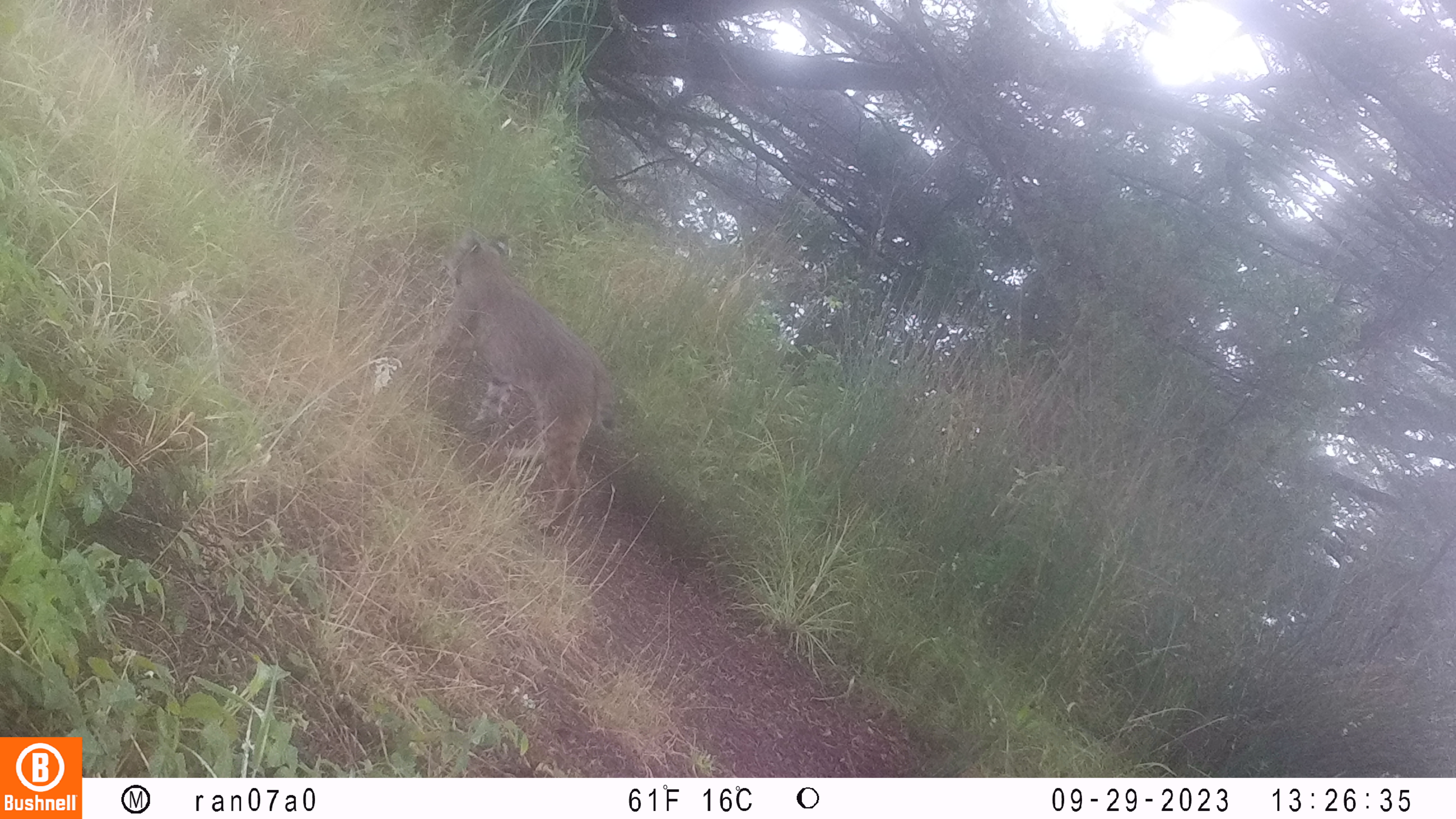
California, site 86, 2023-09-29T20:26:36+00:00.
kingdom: Animalia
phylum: Chordata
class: Mammalia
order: Carnivora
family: Felidae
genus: Lynx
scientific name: Lynx rufus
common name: bobcat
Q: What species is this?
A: Bobcat (Lynx rufus).